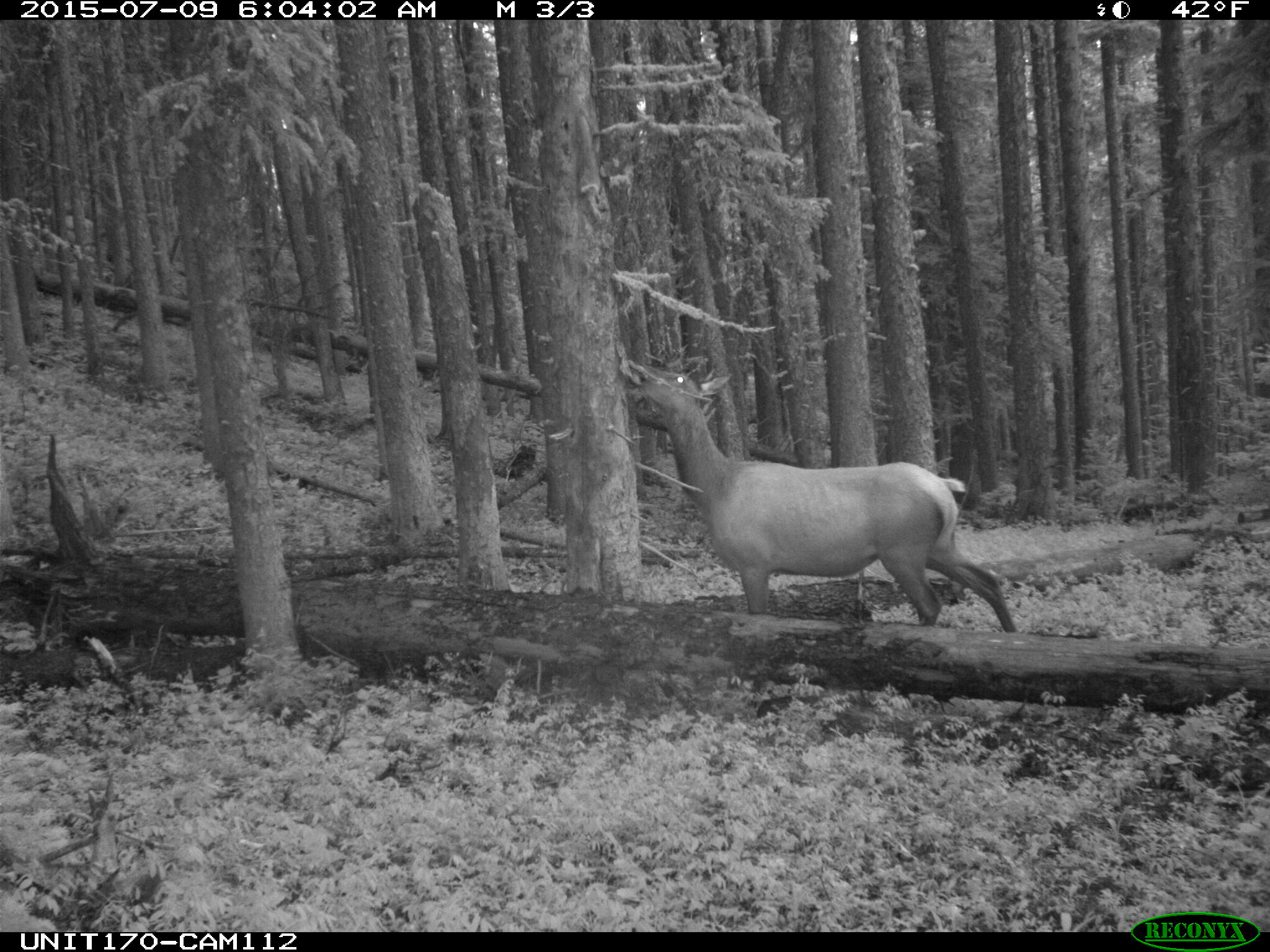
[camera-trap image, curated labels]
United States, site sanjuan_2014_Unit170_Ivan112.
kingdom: Animalia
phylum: Chordata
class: Mammalia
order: Artiodactyla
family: Cervidae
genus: Cervus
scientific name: Cervus elaphus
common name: red deer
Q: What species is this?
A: Cervus elaphus (red deer).